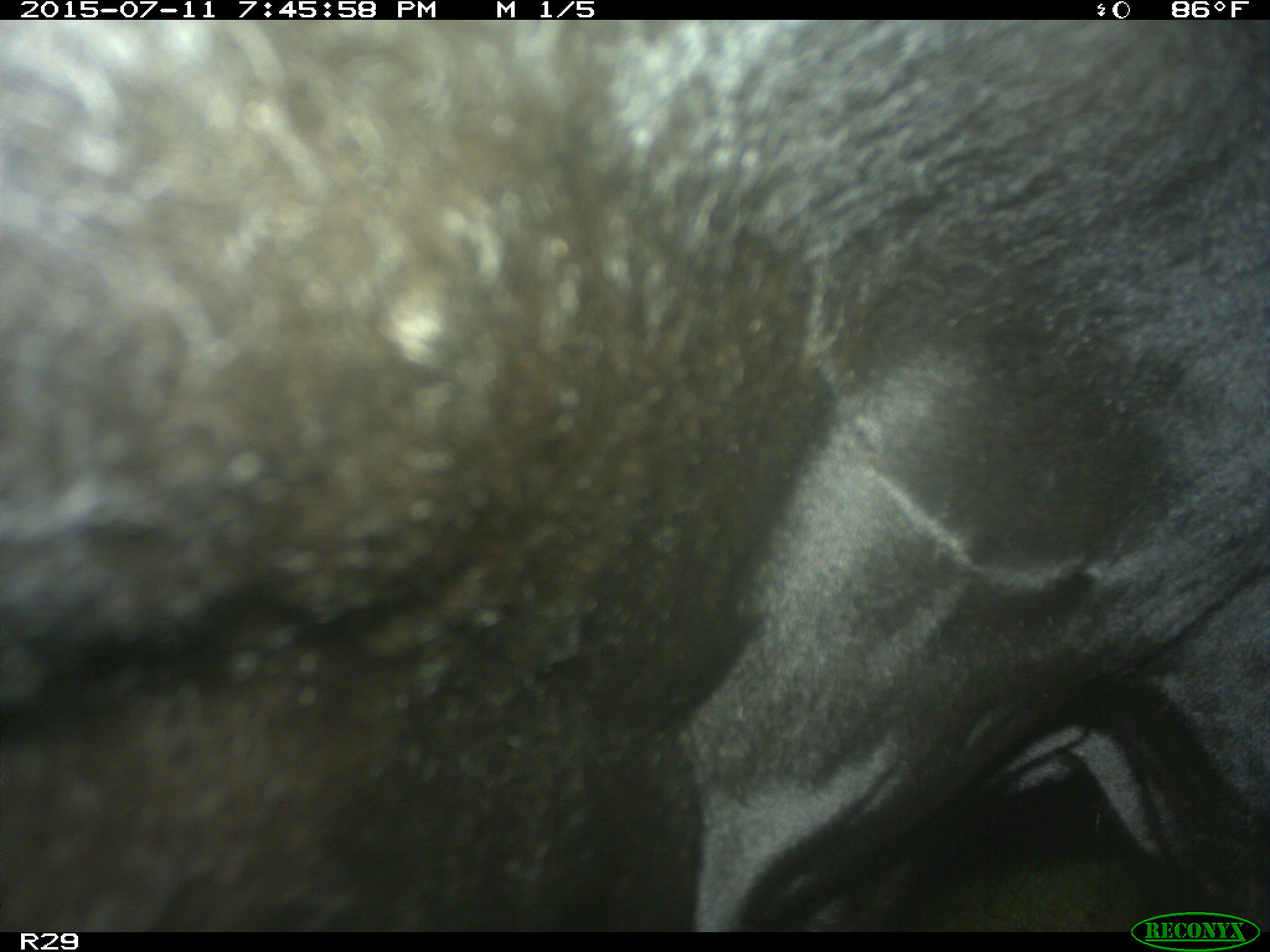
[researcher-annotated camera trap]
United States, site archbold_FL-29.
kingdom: Animalia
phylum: Chordata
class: Mammalia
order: Artiodactyla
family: Bovidae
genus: Bos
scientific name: Bos taurus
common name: domestic cow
Bos taurus (domestic cow).